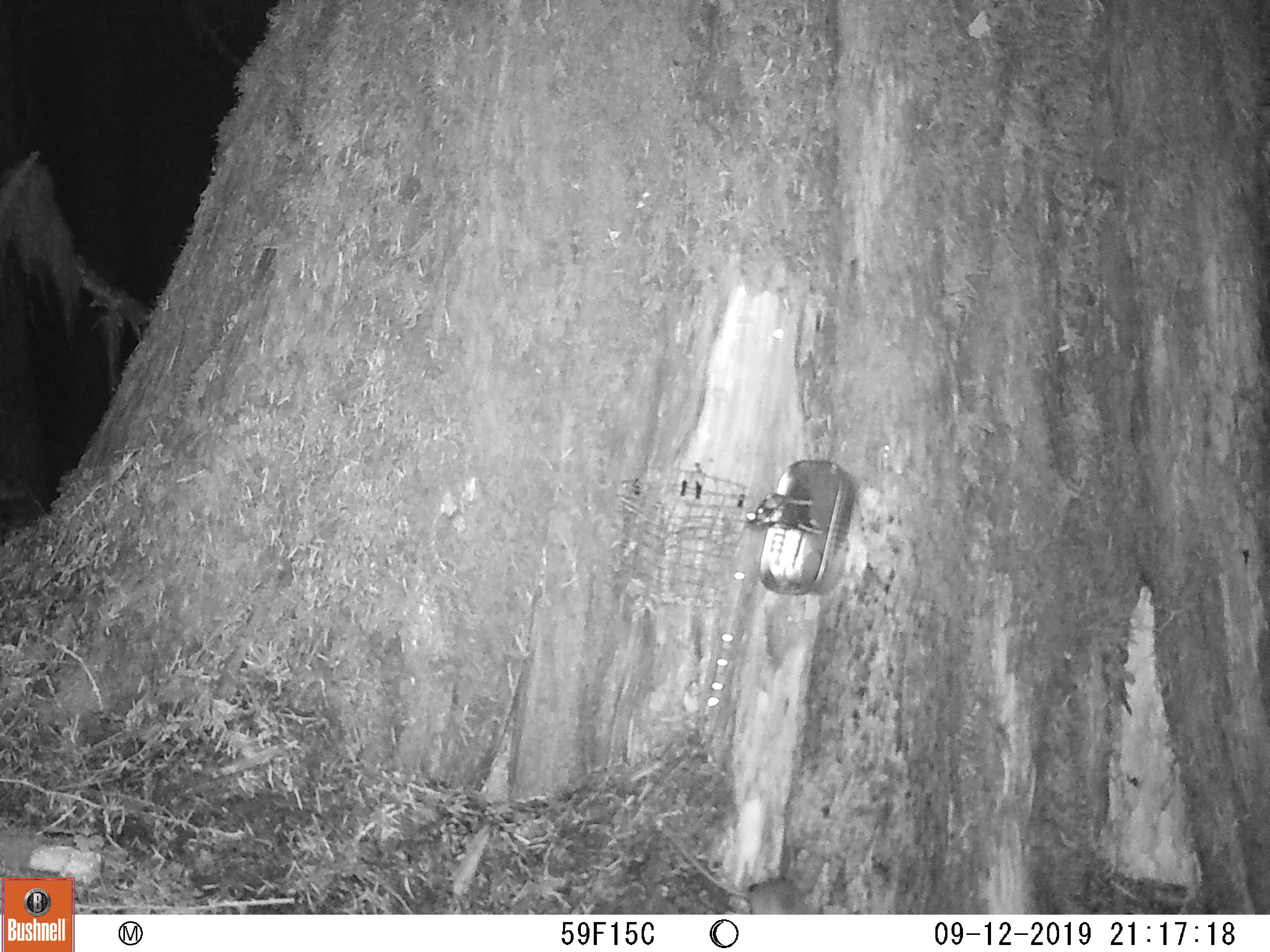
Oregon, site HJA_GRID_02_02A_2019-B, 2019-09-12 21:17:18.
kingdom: Animalia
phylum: Chordata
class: Mammalia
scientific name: Mammalia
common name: small mammal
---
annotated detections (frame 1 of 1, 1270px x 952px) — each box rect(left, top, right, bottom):
small mammal: rect(658, 810, 826, 914)